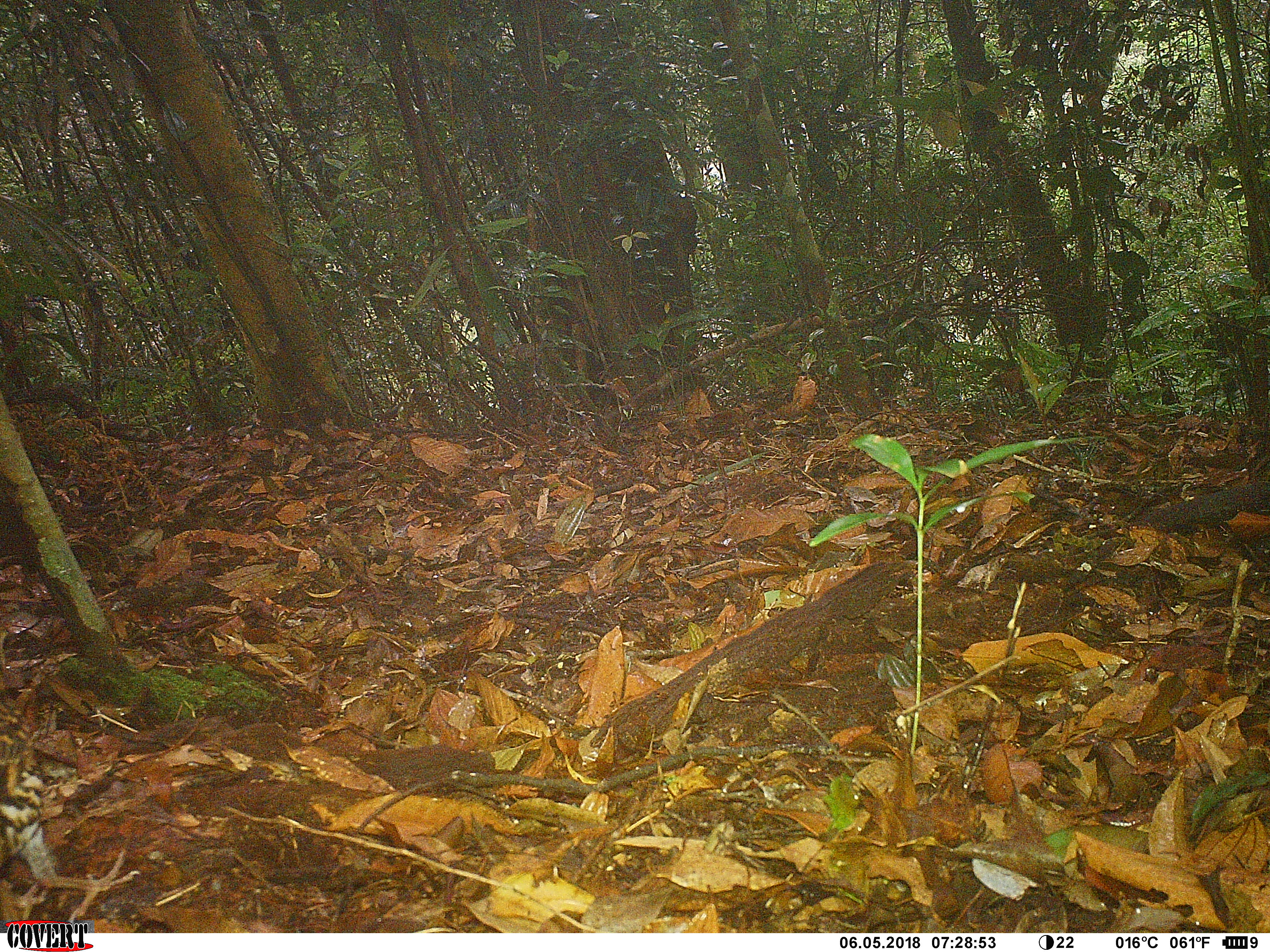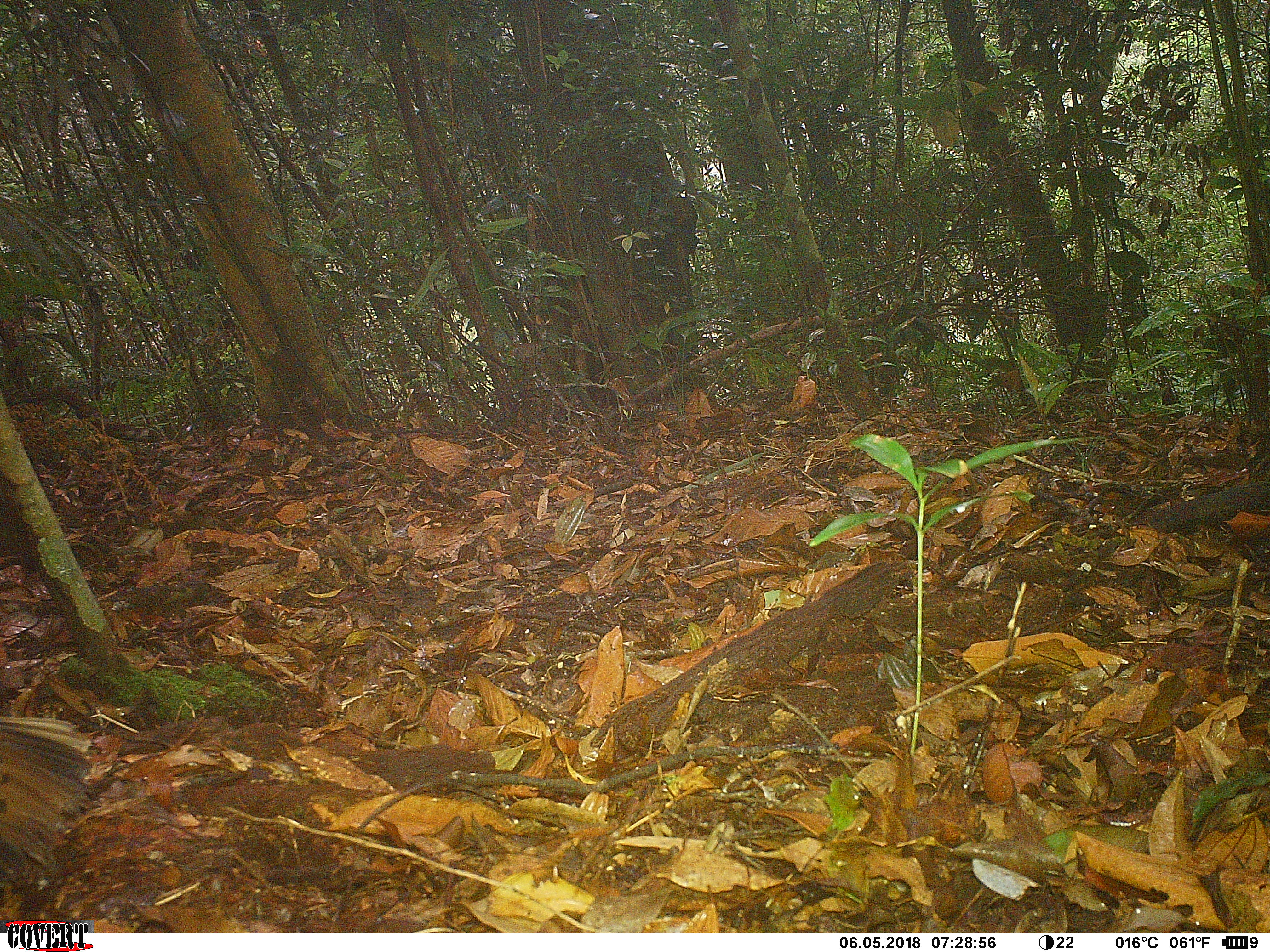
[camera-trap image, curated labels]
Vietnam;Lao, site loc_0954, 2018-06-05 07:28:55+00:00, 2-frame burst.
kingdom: Animalia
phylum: Chordata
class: Aves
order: Passeriformes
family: Turdidae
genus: Zoothera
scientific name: Zoothera dauma dauma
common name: scaly thrush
Scaly thrush (Zoothera dauma dauma). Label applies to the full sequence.